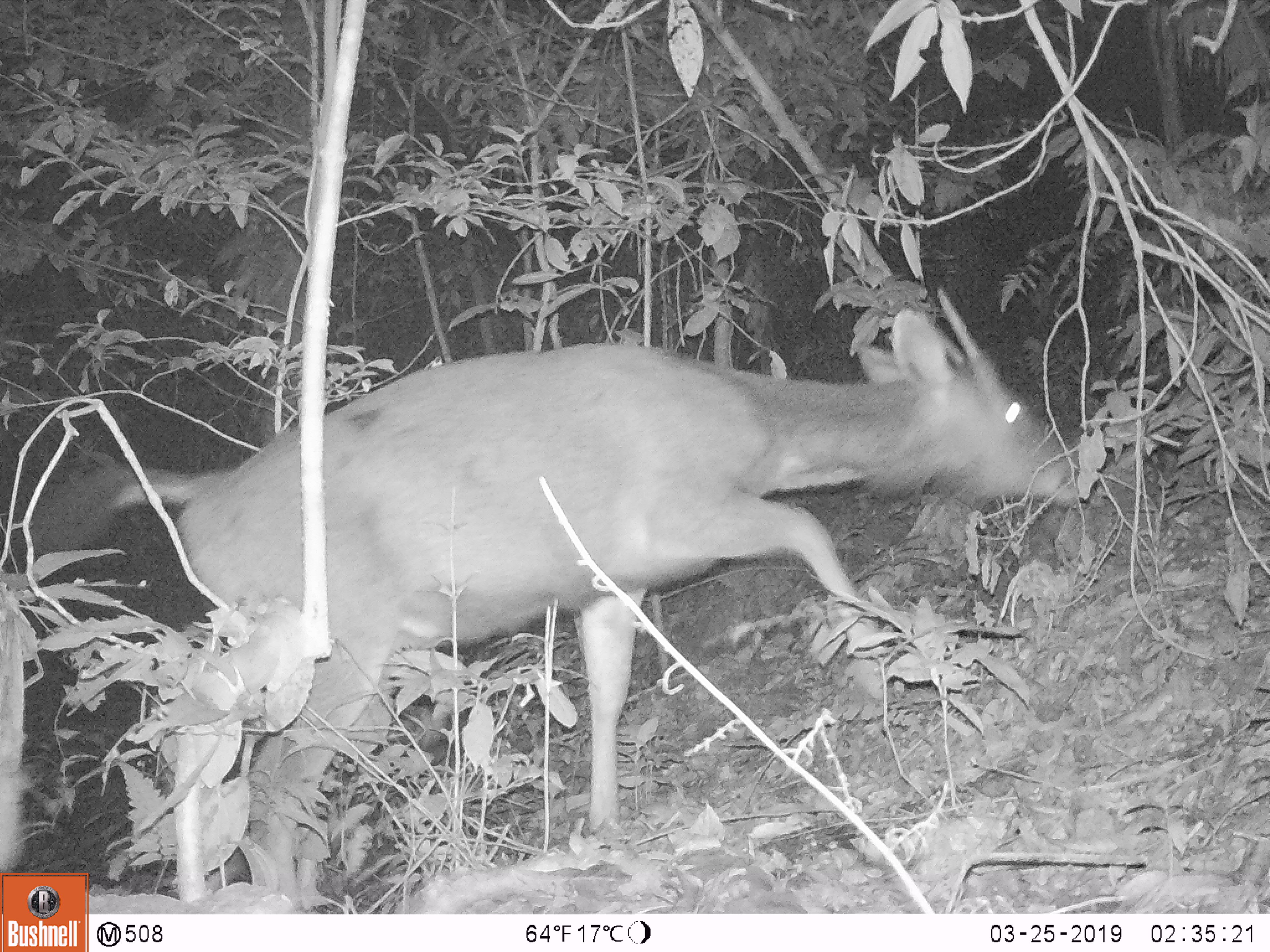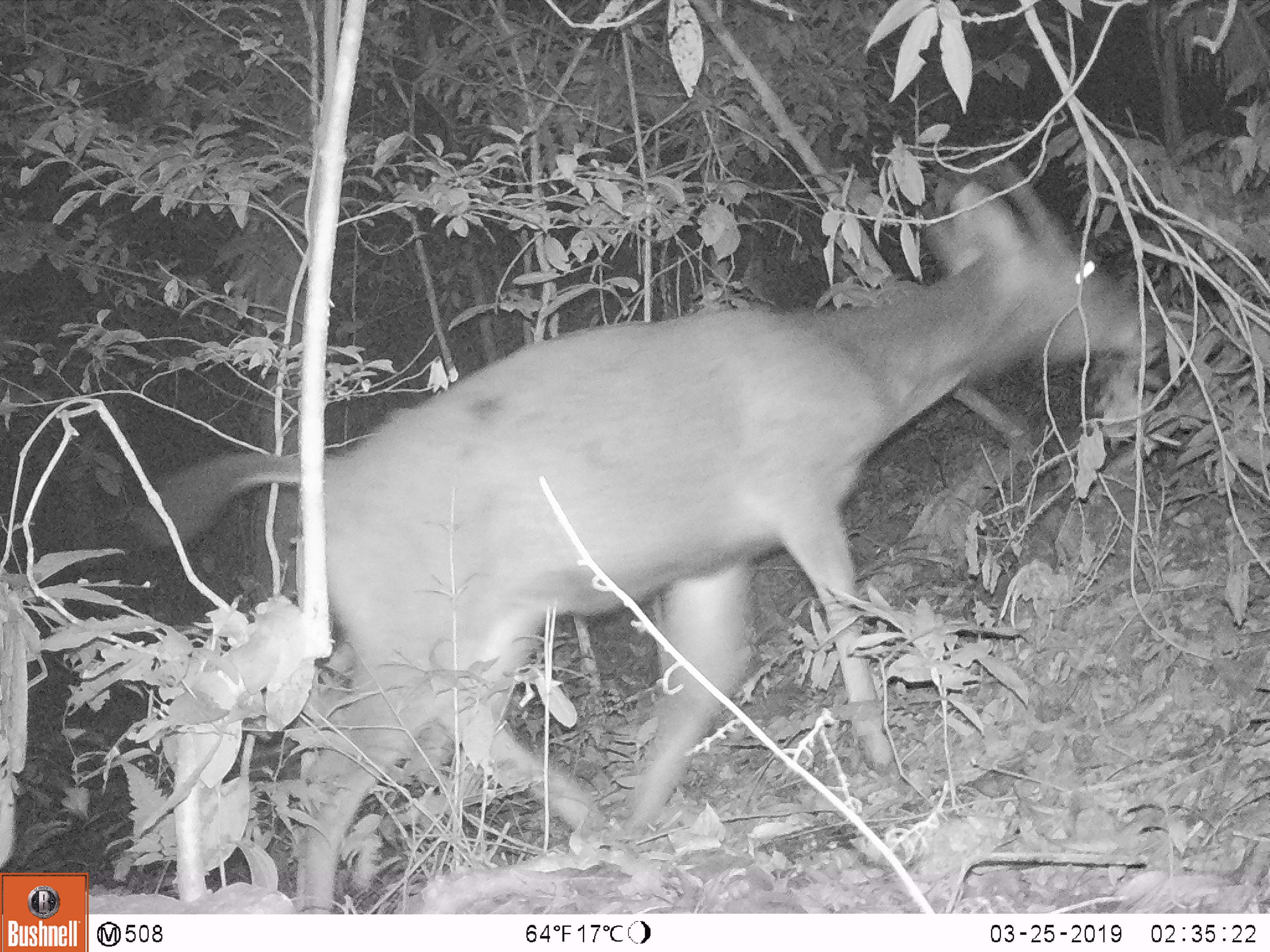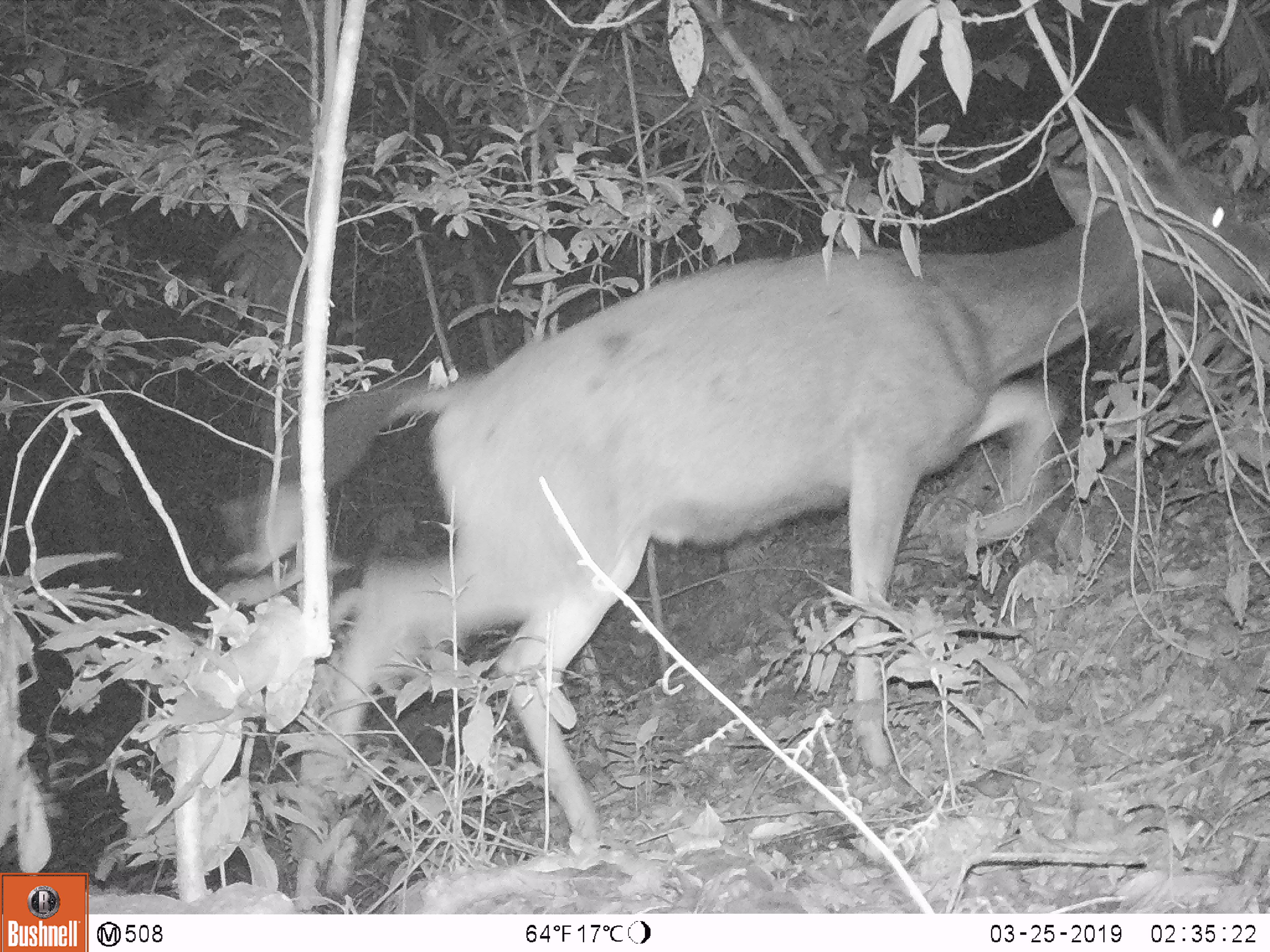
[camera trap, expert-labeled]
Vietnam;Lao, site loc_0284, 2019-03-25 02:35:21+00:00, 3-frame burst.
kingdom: Animalia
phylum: Chordata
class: Mammalia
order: Artiodactyla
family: Cervidae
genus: Rusa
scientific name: Rusa unicolor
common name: sambar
Sambar (Rusa unicolor). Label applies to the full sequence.